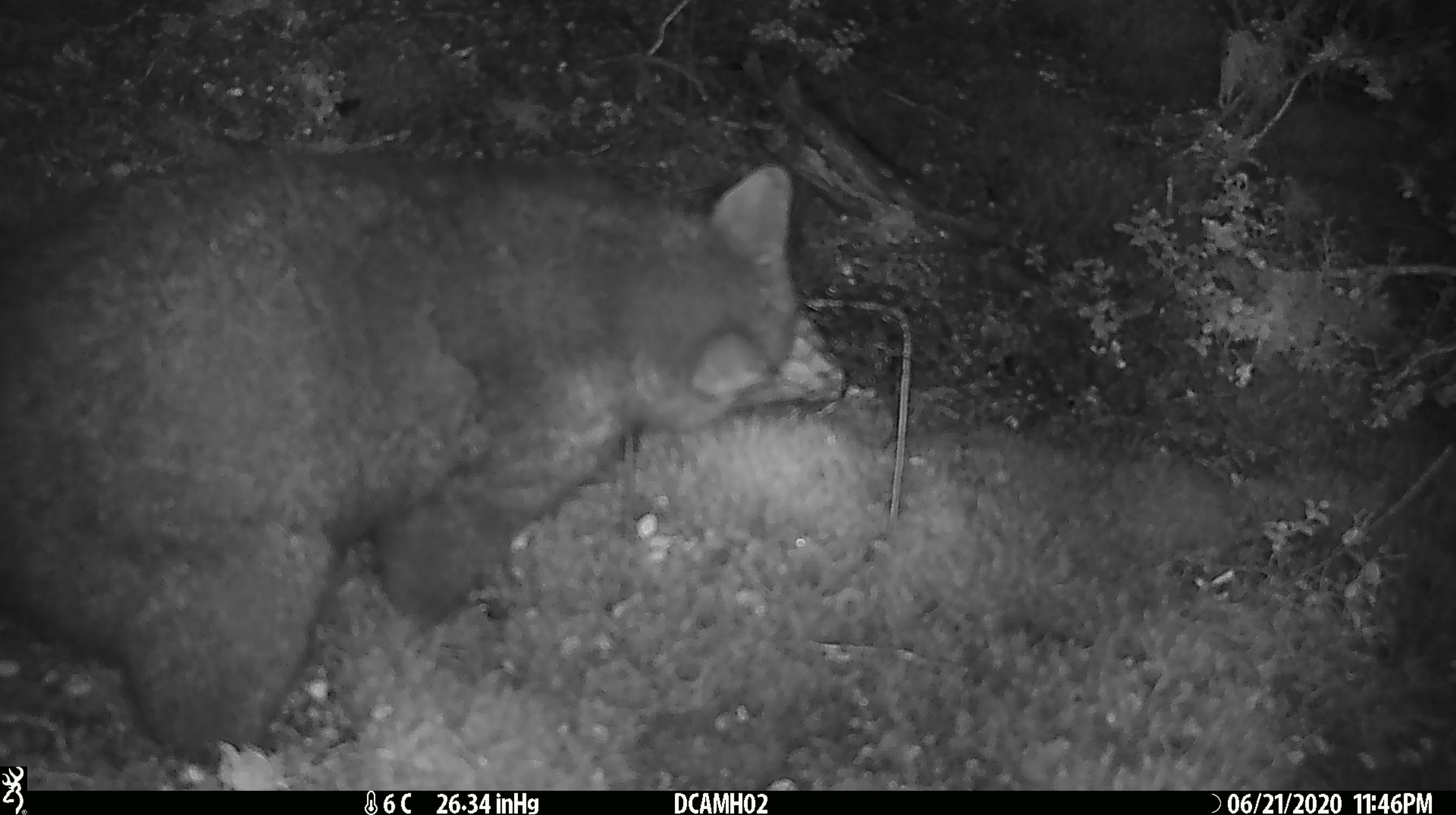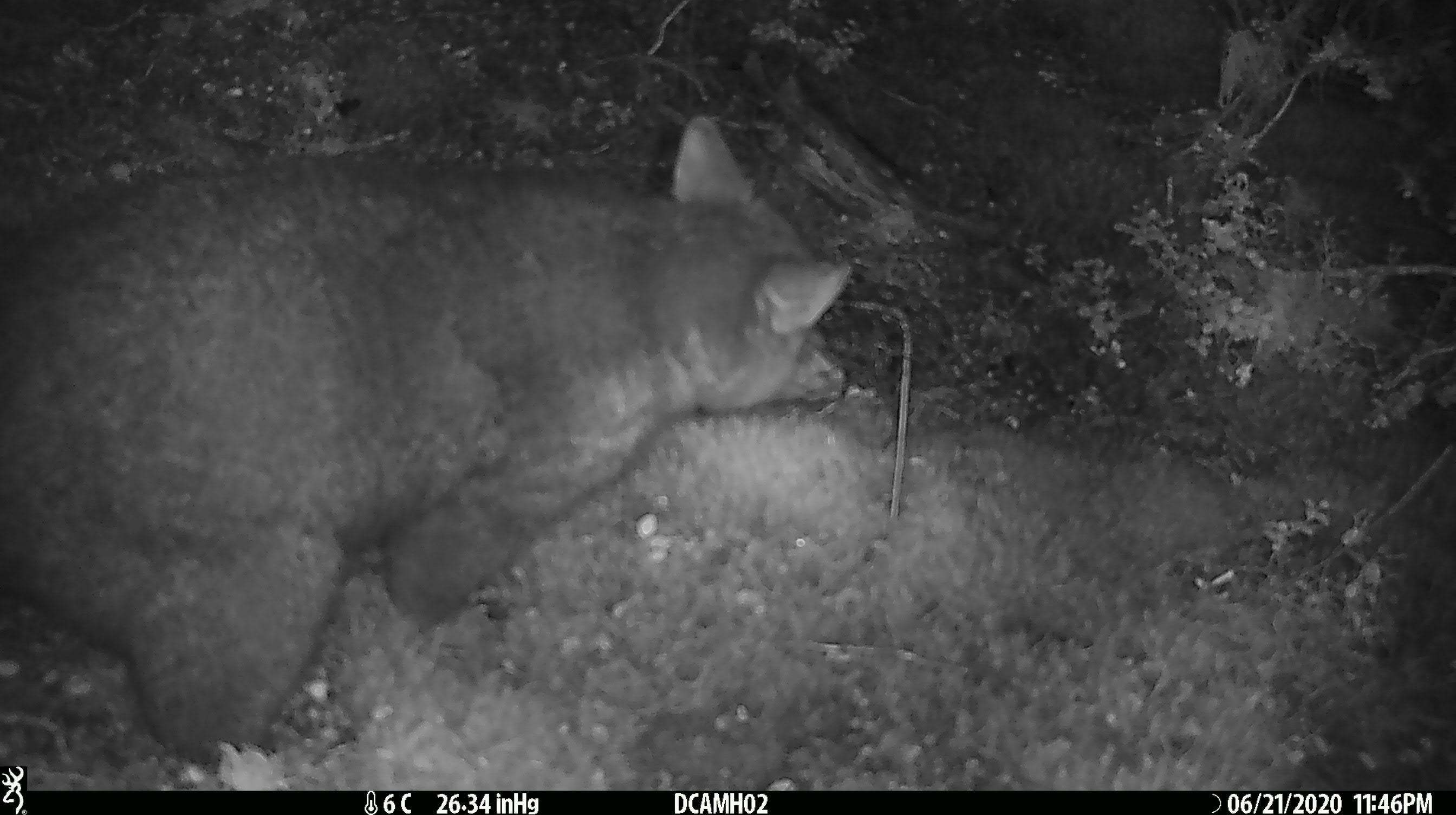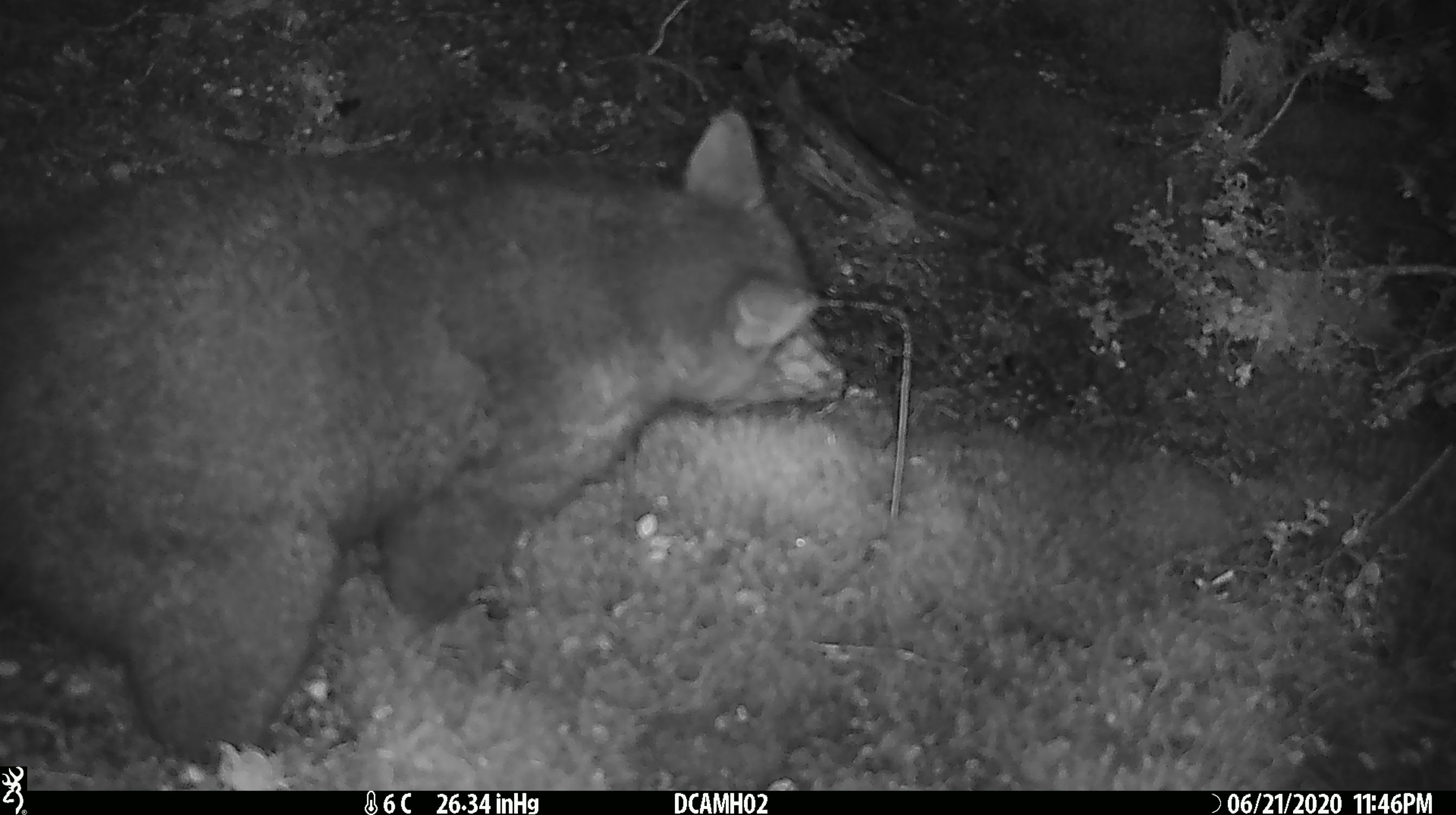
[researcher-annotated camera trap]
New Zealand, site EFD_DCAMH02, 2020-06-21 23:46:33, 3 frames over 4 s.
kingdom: Animalia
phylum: Chordata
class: Mammalia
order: Diprotodontia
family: Phalangeridae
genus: Trichosurus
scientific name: Trichosurus vulpecula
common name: common brushtail possum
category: possum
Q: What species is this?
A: Possum (common brushtail possum) (Trichosurus vulpecula).